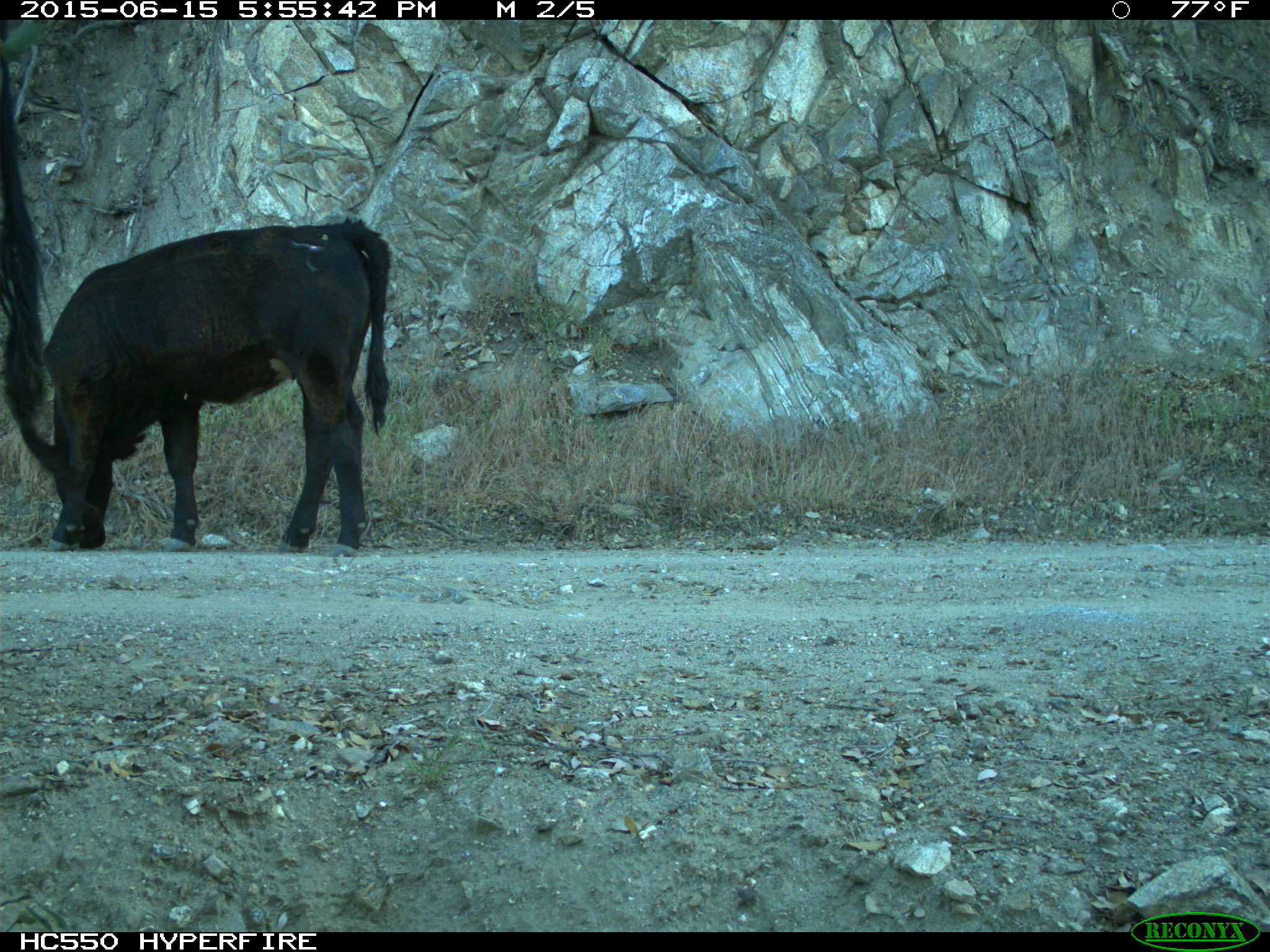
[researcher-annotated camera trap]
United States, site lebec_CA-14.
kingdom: Animalia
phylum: Chordata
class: Mammalia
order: Artiodactyla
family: Bovidae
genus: Bos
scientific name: Bos taurus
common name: domestic cow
Bos taurus (domestic cow).